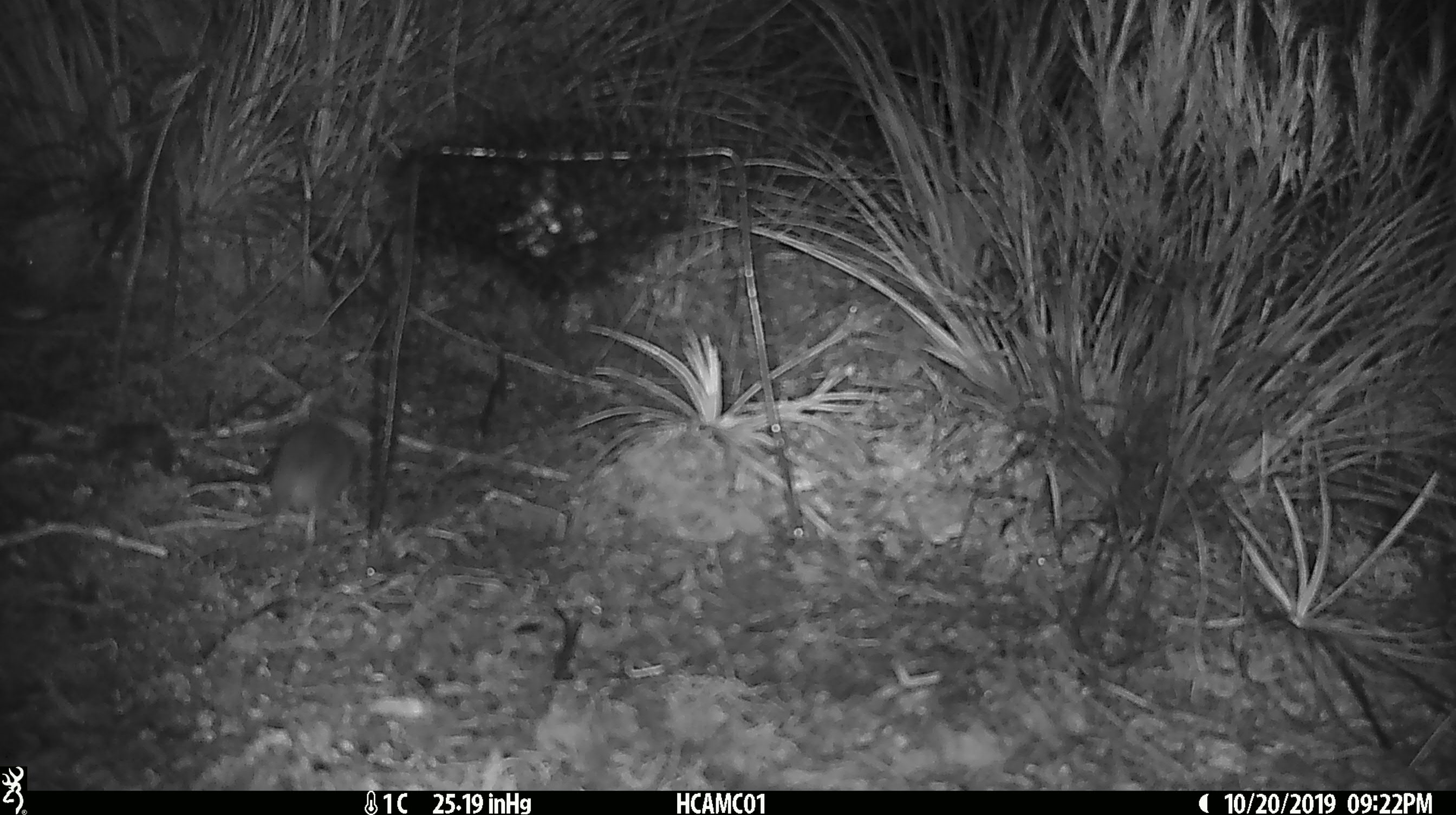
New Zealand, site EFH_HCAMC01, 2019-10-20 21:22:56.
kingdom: Animalia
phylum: Chordata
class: Mammalia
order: Rodentia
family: Muridae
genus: Mus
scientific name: Mus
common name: mouse